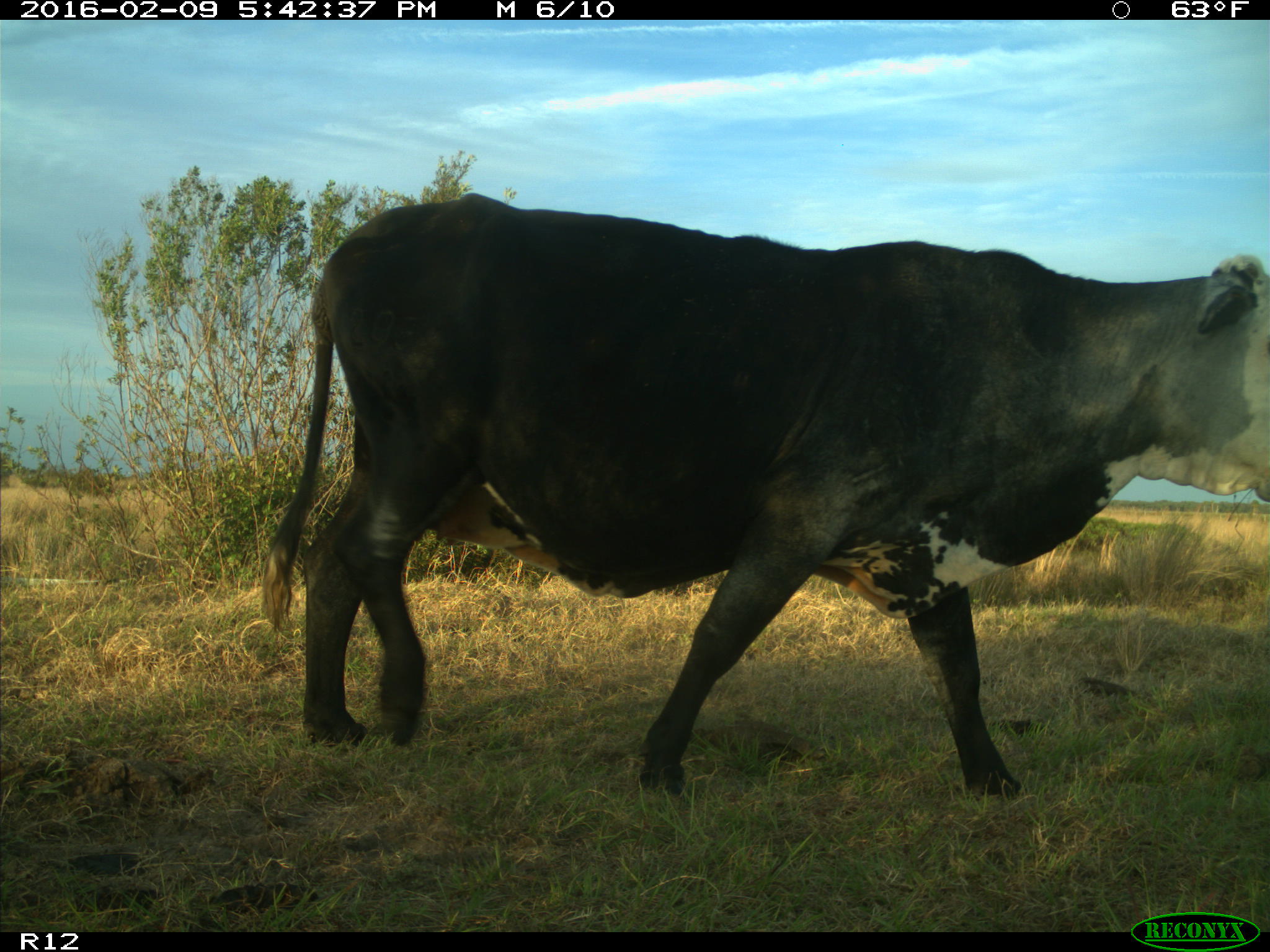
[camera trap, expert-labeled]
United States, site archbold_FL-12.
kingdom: Animalia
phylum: Chordata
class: Mammalia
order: Artiodactyla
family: Bovidae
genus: Bos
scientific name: Bos taurus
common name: domestic cow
Bos taurus (domestic cow).